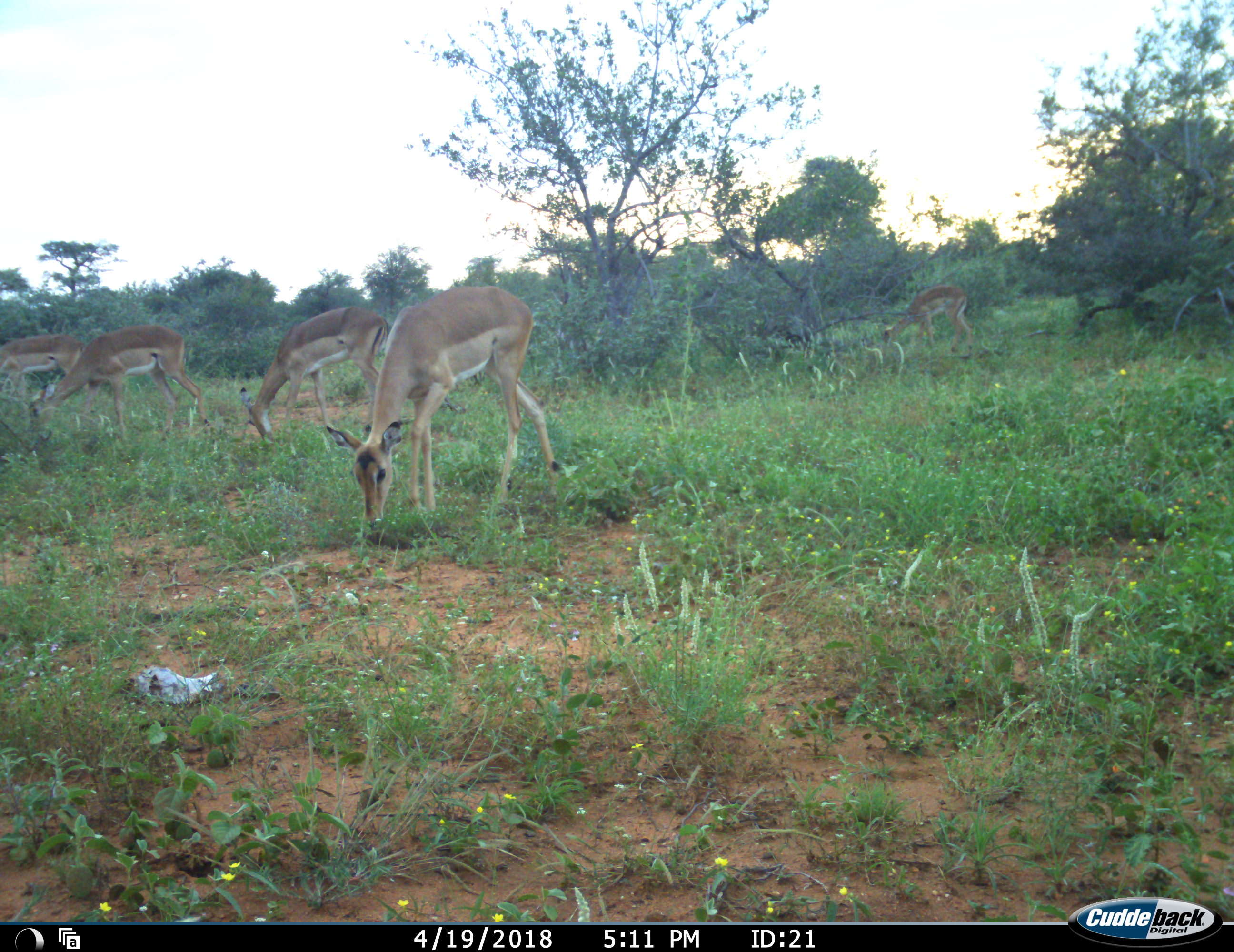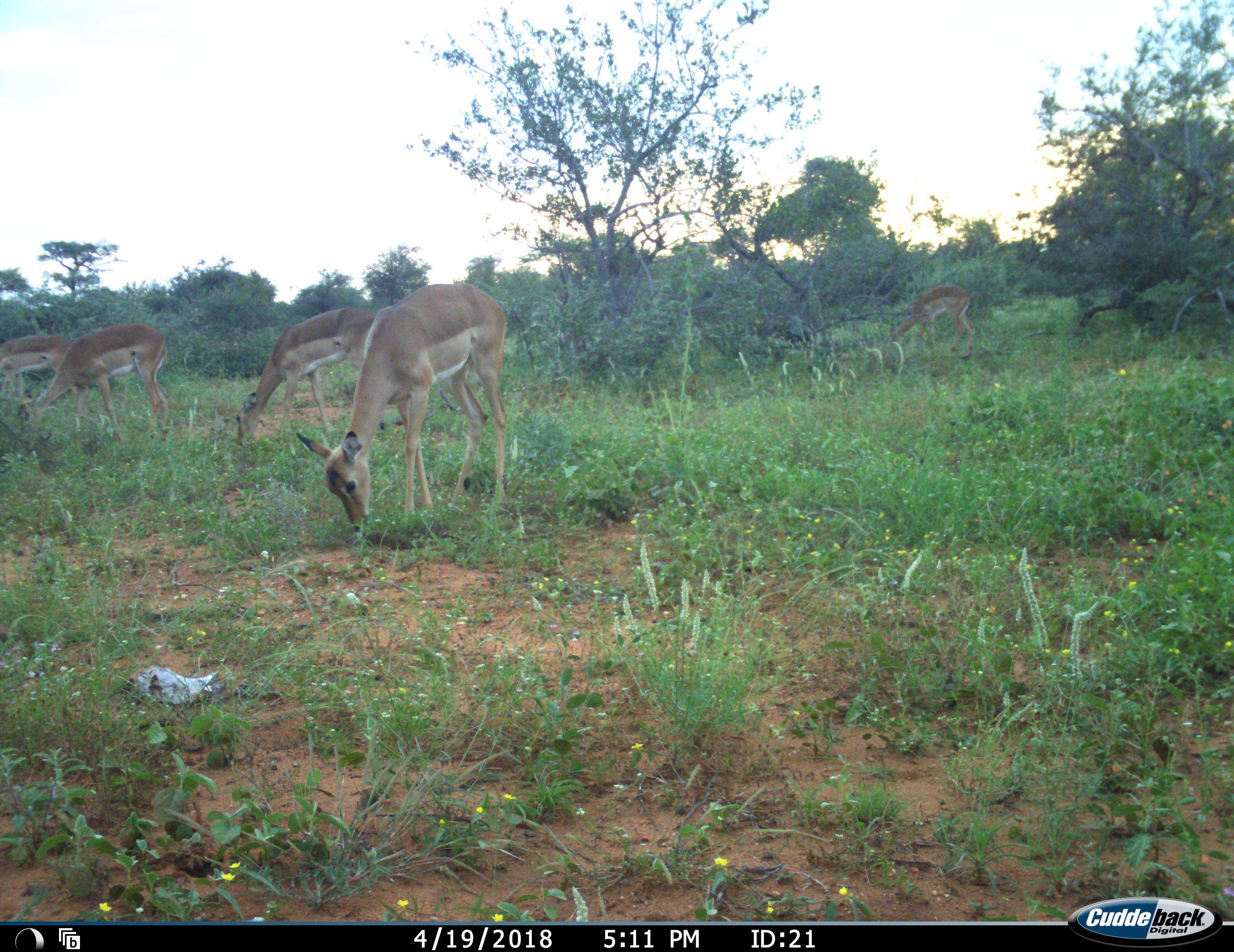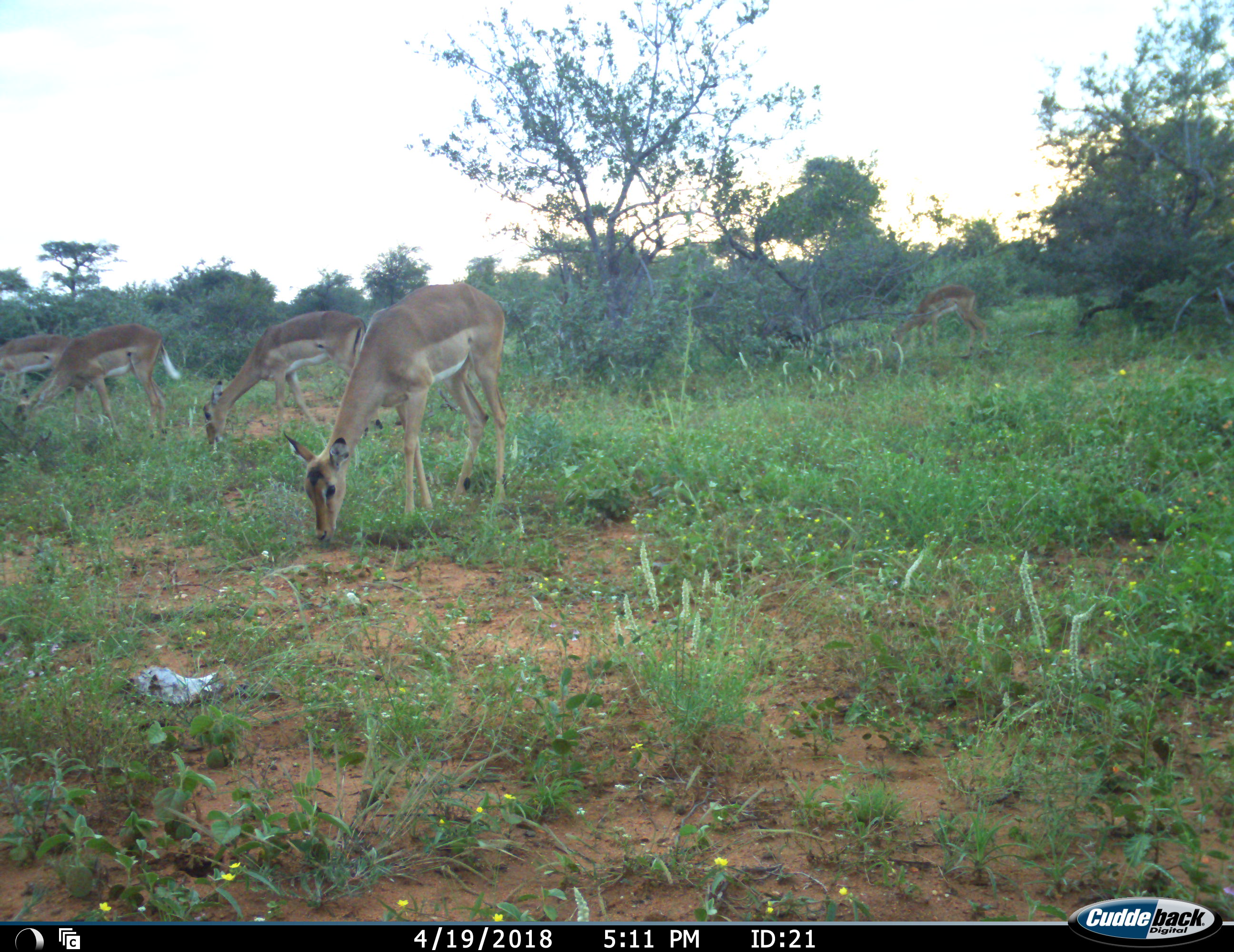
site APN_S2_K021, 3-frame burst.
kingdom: Animalia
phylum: Chordata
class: Mammalia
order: Artiodactyla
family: Bovidae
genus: Aepyceros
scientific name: Aepyceros melampus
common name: impala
Impala (Aepyceros melampus), count 5. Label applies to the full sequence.